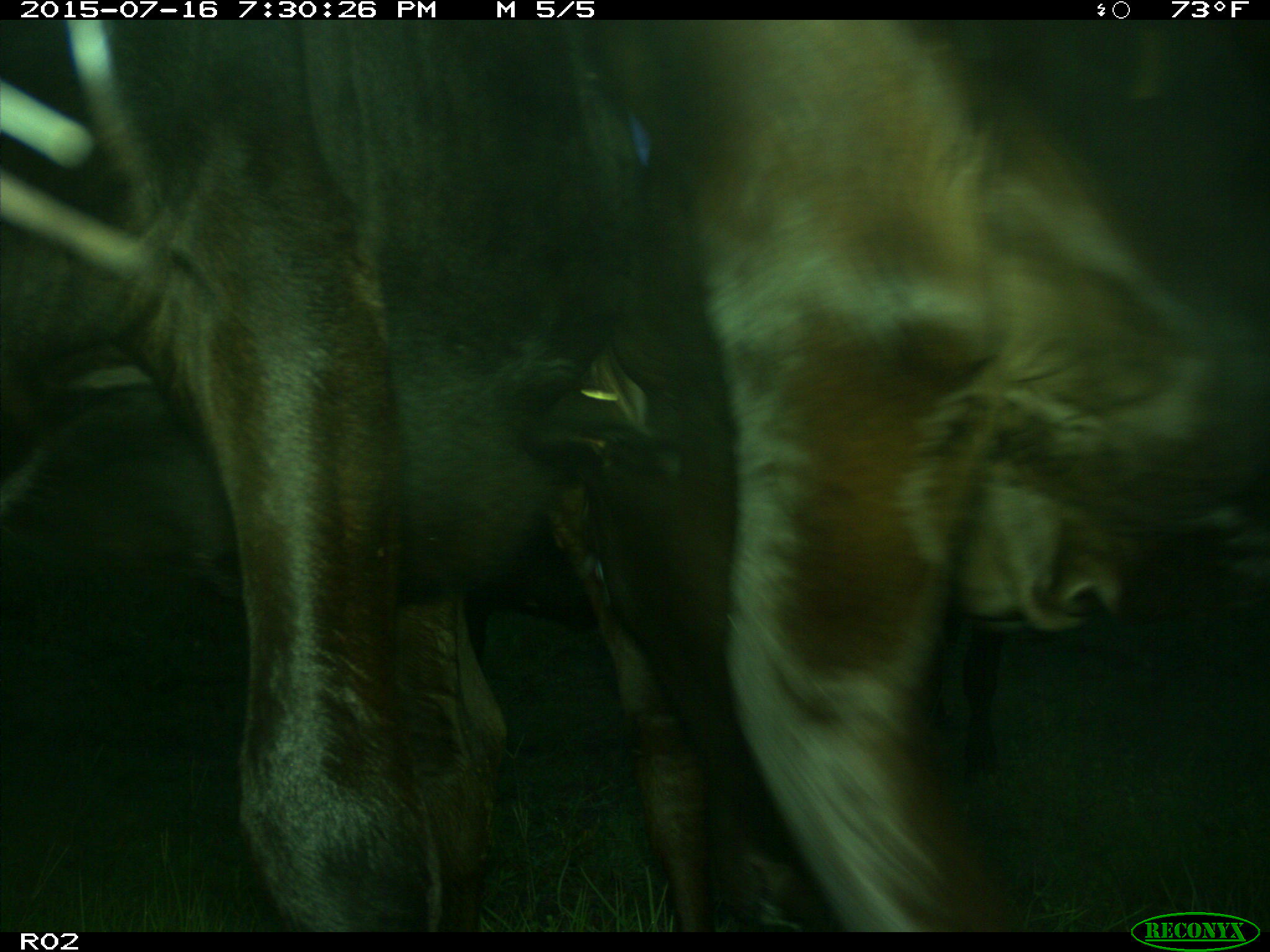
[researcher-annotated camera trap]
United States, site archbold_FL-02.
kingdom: Animalia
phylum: Chordata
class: Mammalia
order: Artiodactyla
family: Bovidae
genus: Bos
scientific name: Bos taurus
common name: domestic cow